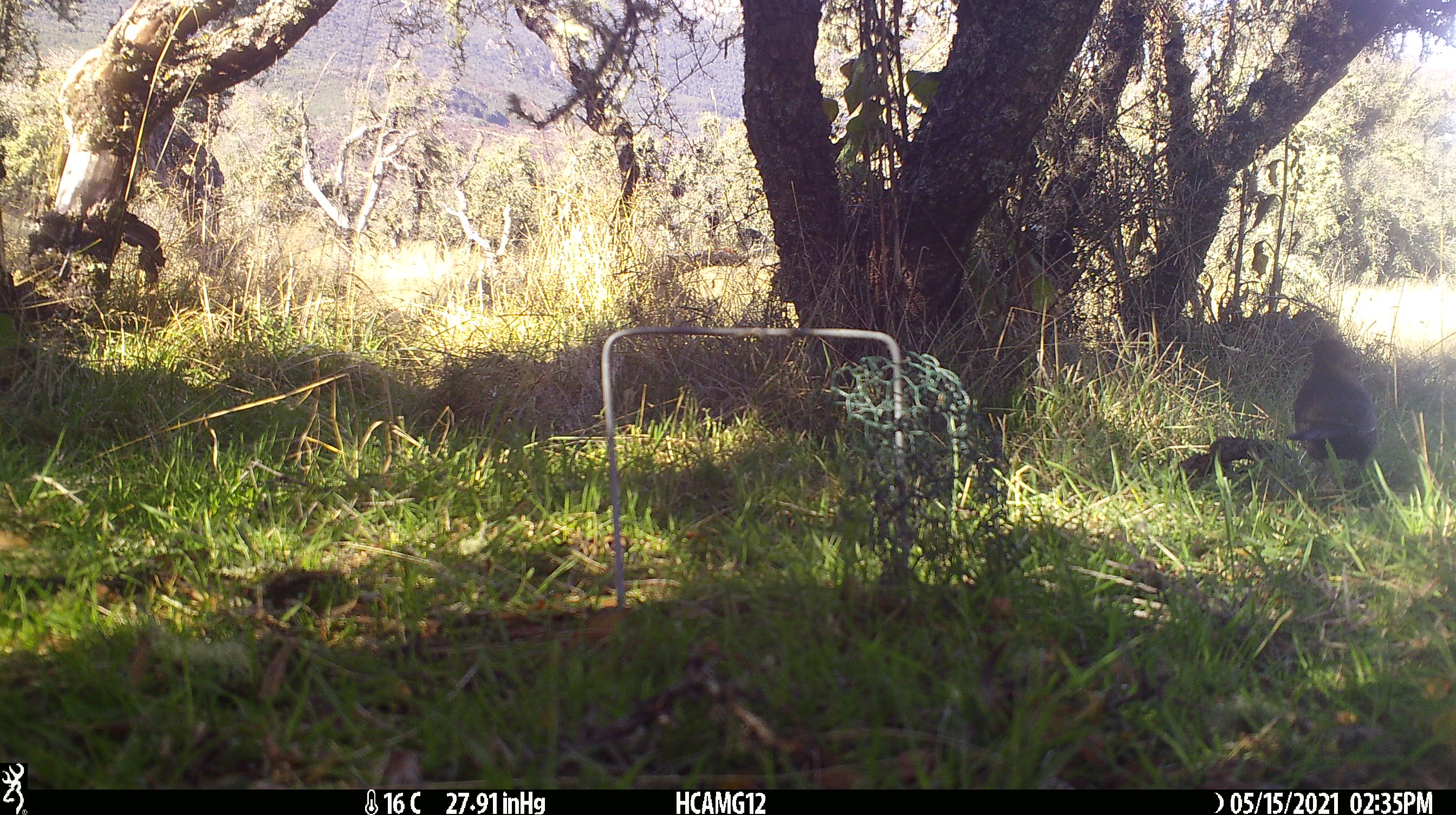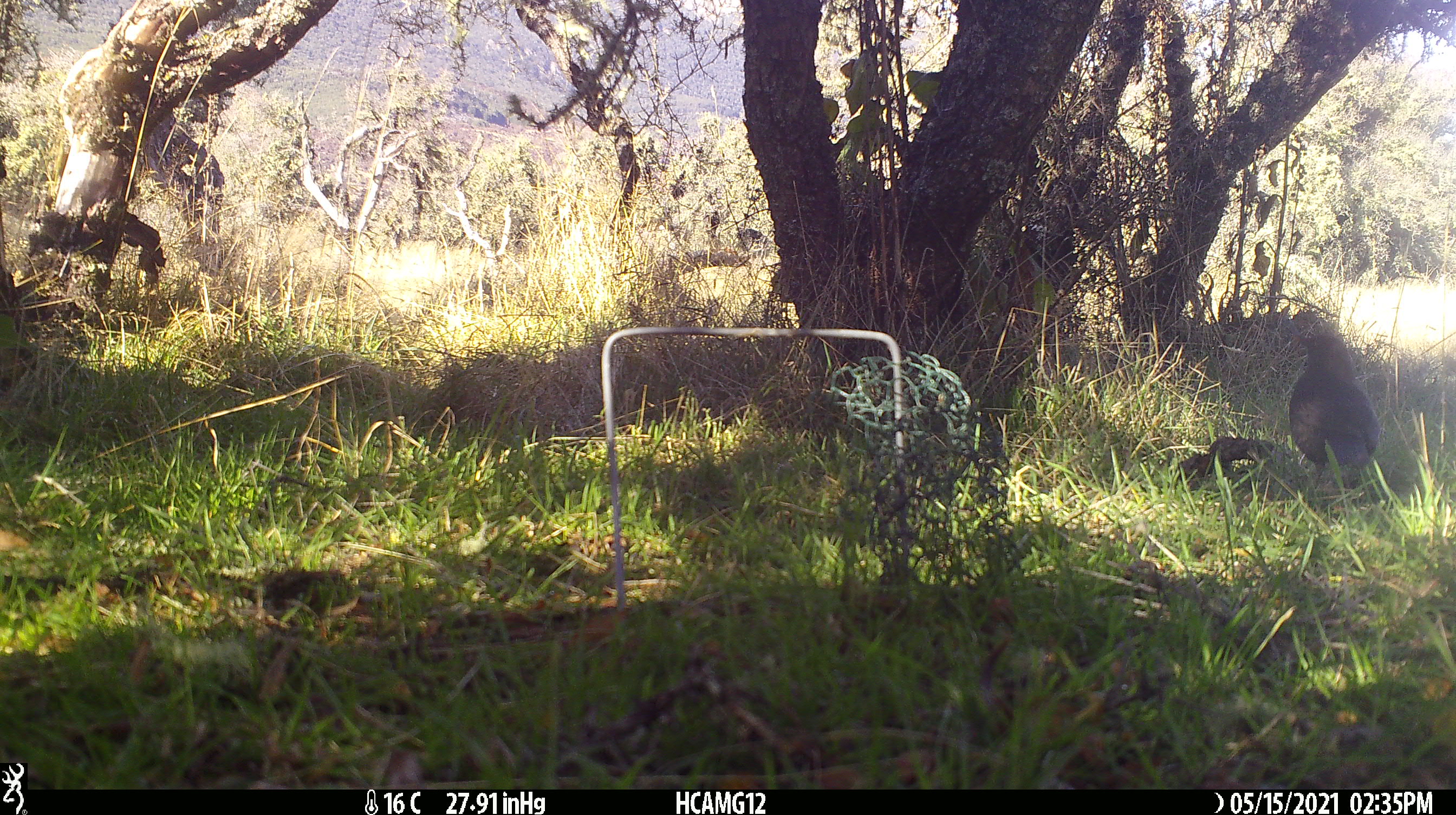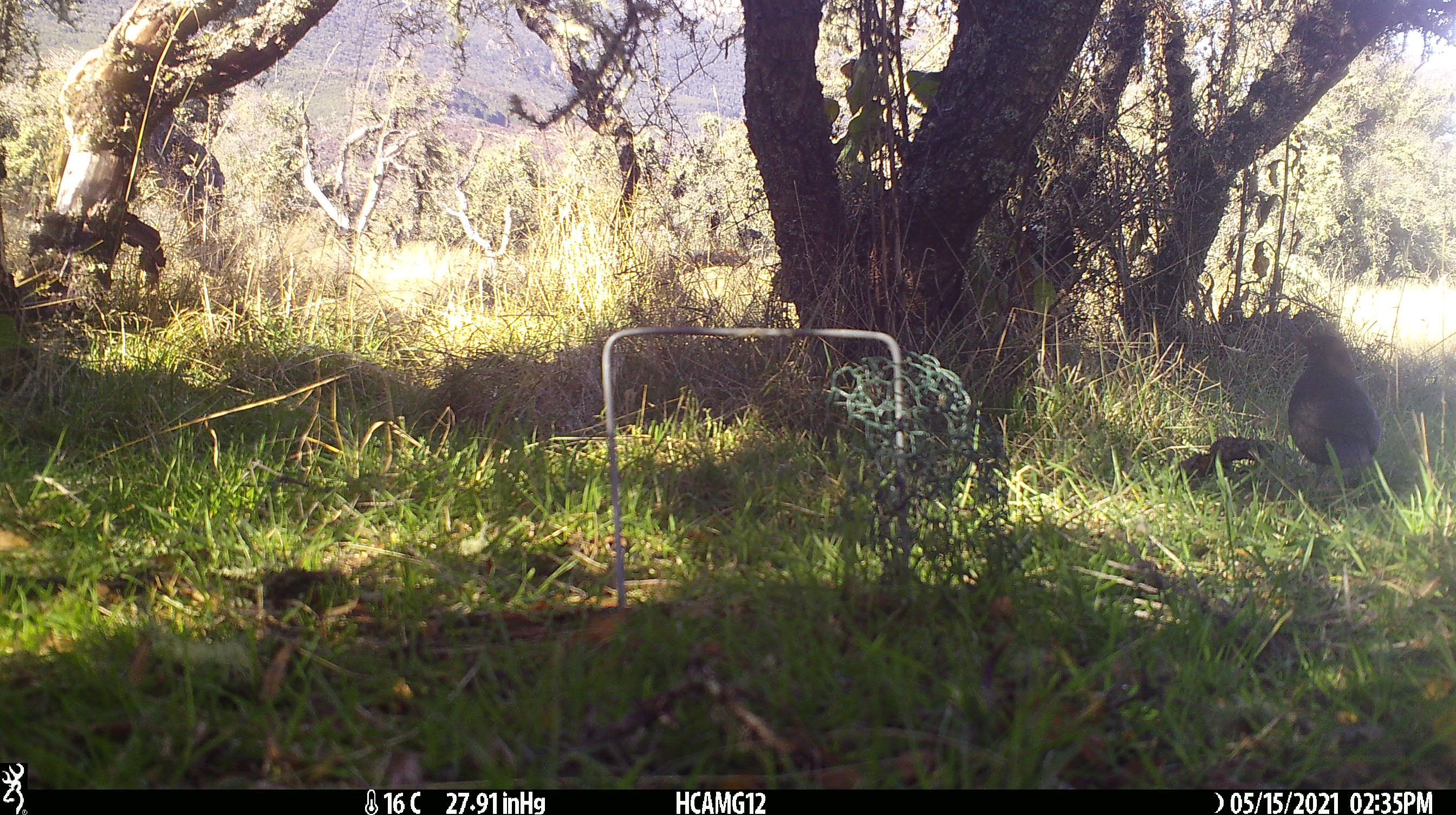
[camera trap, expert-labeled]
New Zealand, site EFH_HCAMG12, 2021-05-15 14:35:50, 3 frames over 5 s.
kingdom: Animalia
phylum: Chordata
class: Aves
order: Passeriformes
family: Turdidae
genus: Turdus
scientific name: Turdus merula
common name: eurasian blackbird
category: blackbird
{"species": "blackbird (eurasian blackbird) (Turdus merula)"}